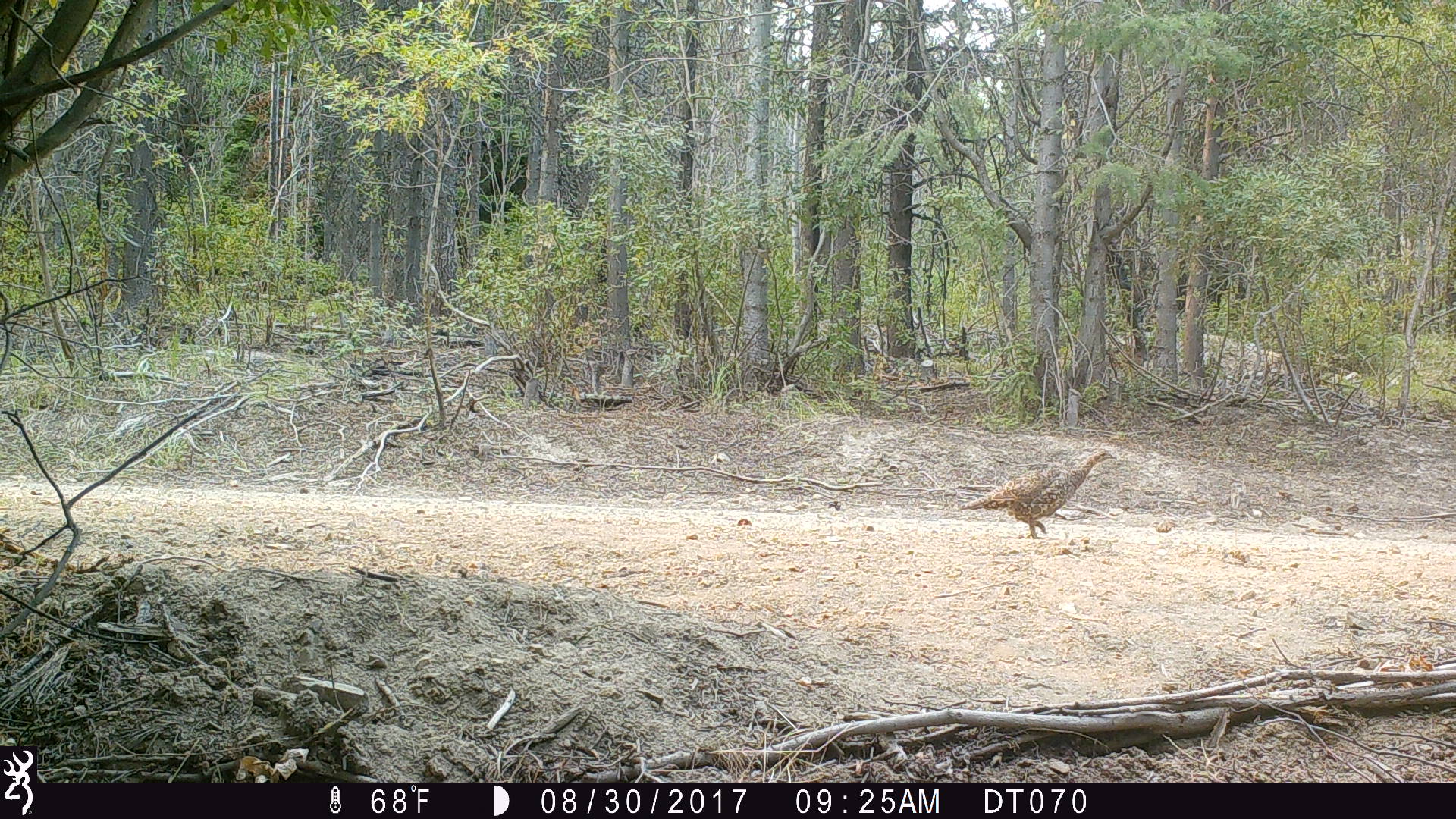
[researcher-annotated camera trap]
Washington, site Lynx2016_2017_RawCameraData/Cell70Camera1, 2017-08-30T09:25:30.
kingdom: Animalia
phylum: Chordata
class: Aves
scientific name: Aves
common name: birds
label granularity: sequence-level